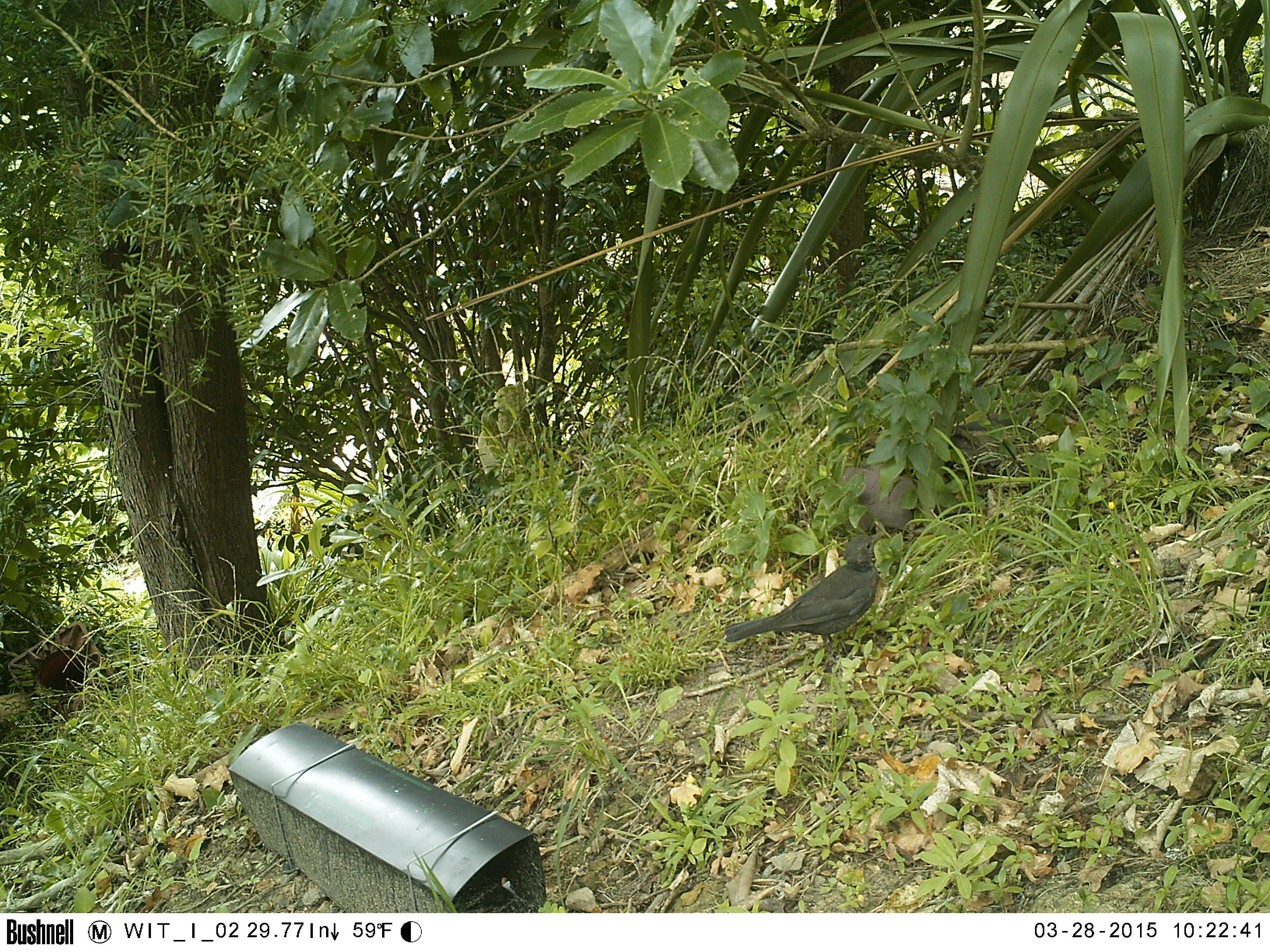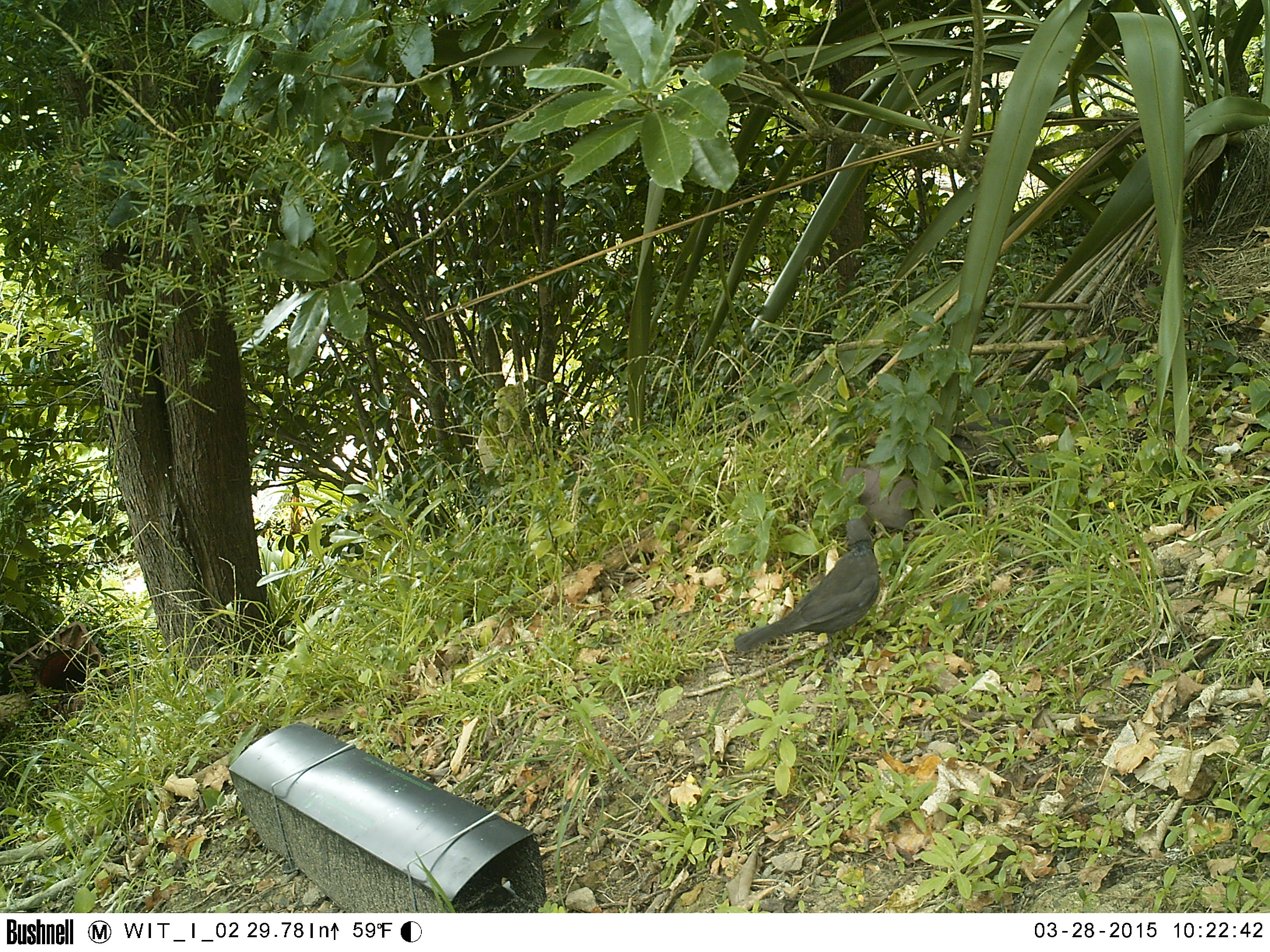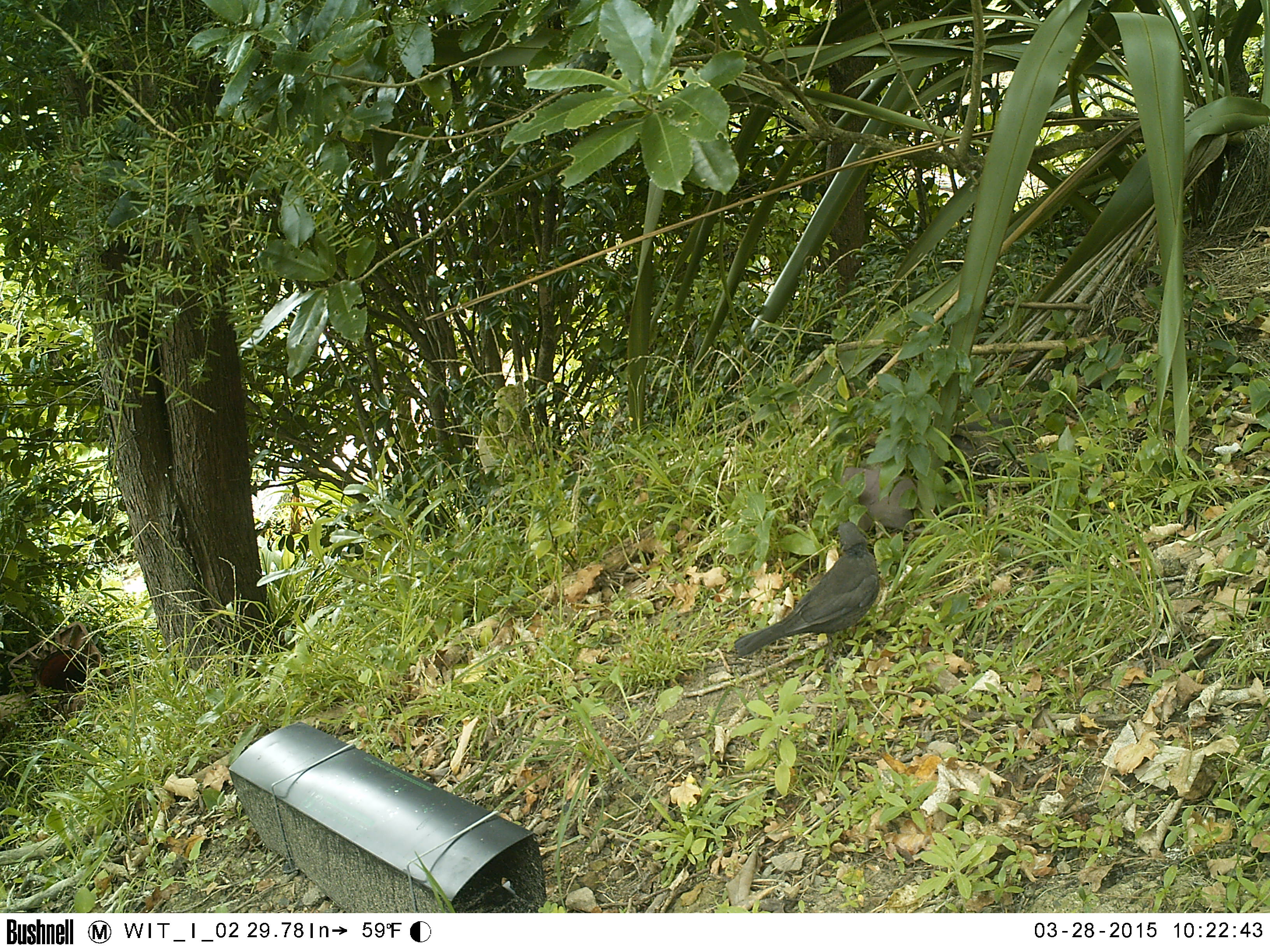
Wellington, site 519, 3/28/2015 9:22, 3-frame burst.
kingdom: Animalia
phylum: Chordata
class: Aves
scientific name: Aves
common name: bird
Bird (Aves).